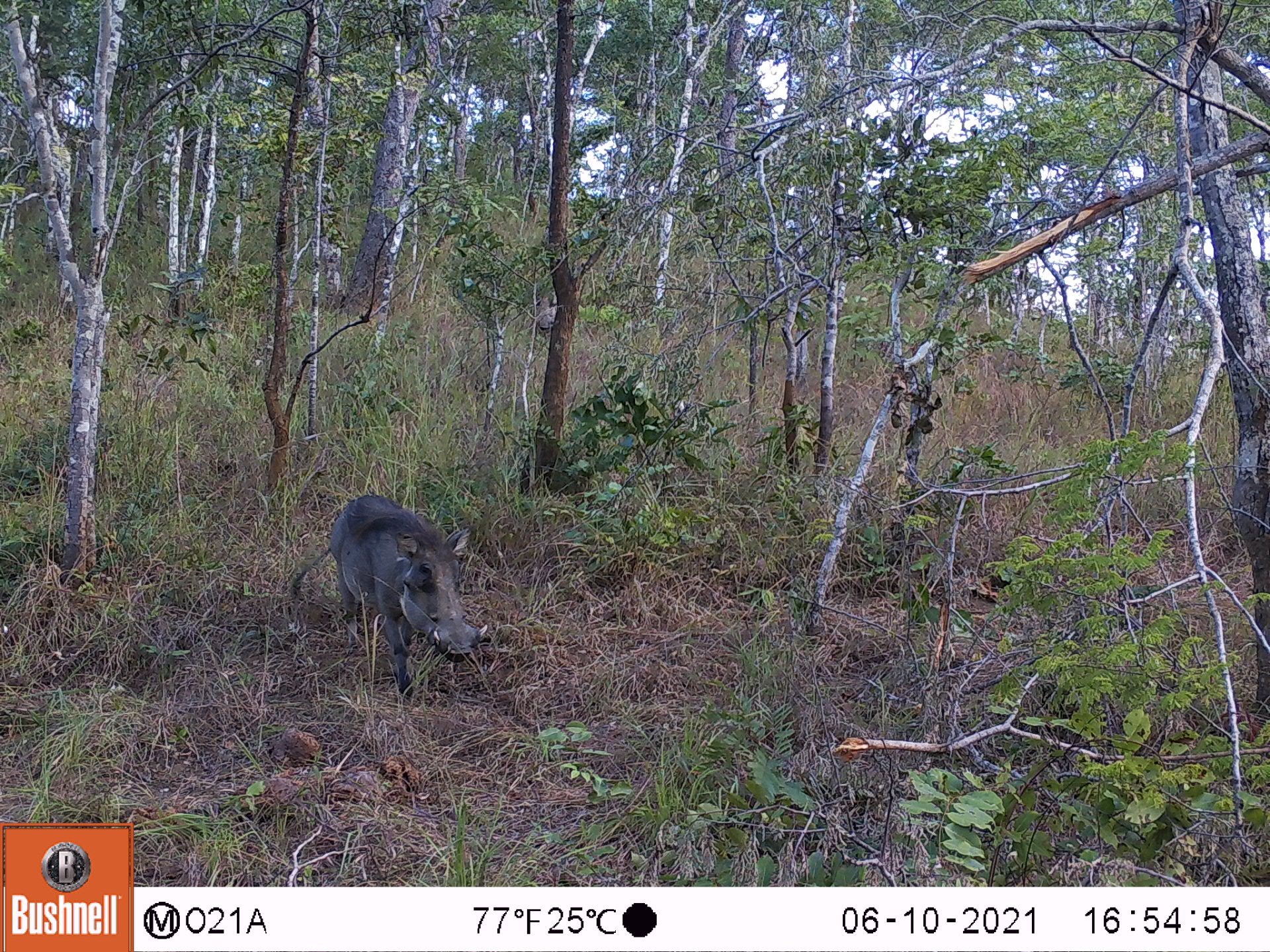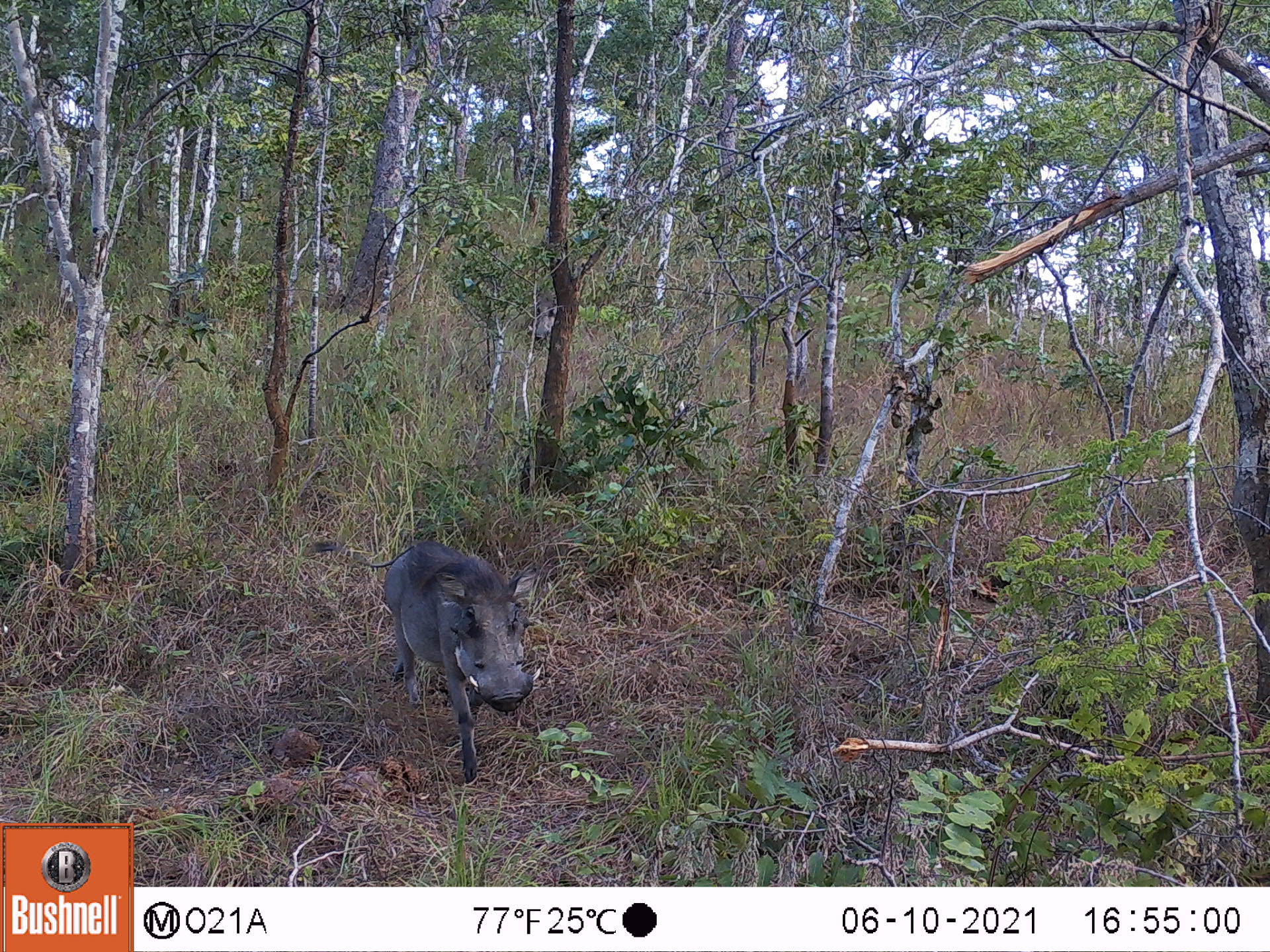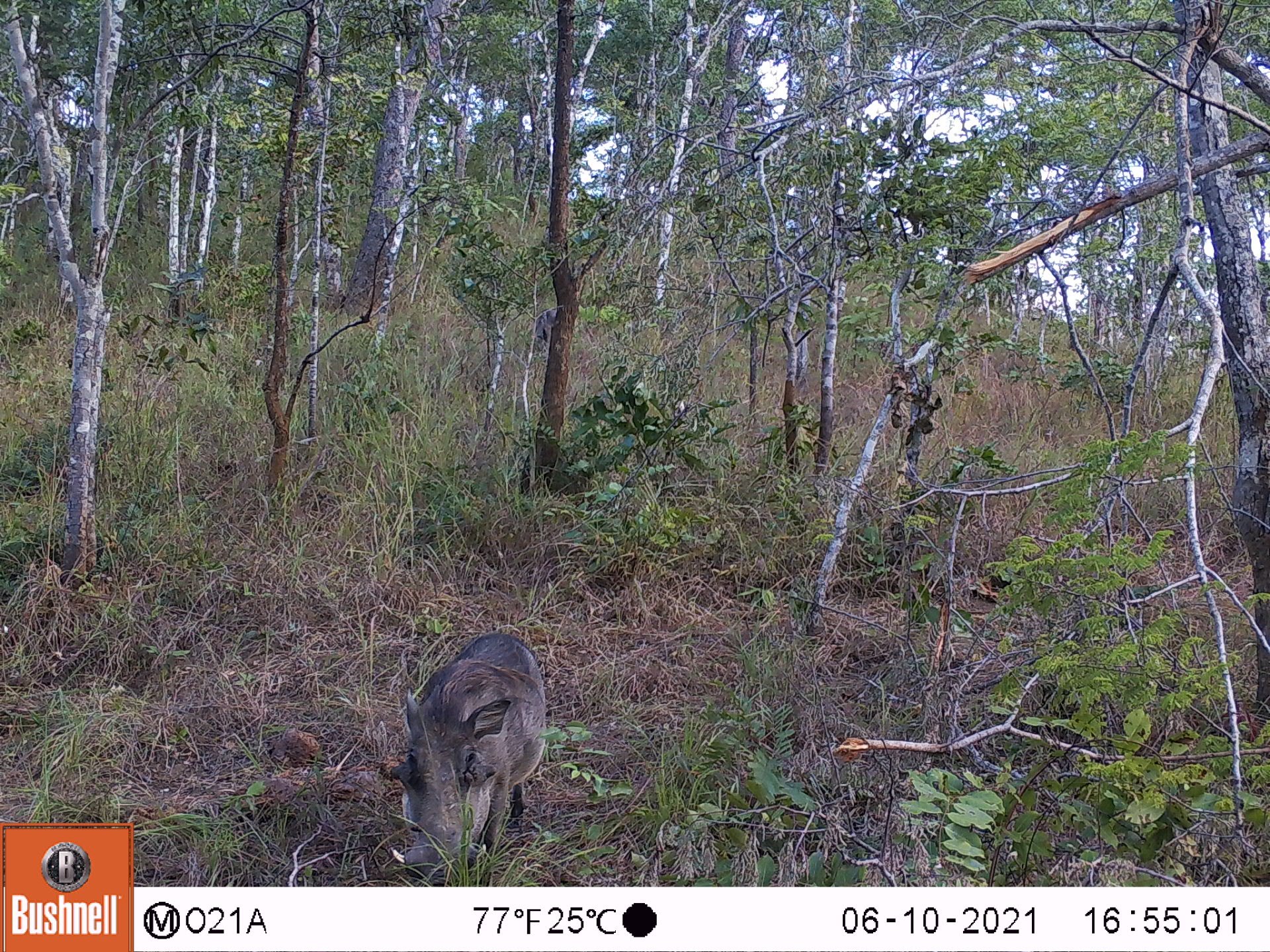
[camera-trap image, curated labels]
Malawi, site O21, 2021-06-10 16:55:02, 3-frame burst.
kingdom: Animalia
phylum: Chordata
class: Mammalia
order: Artiodactyla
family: Suidae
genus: Phacochoerus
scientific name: Phacochoerus africanus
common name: common warthog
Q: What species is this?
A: Common warthog (Phacochoerus africanus).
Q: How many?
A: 1.